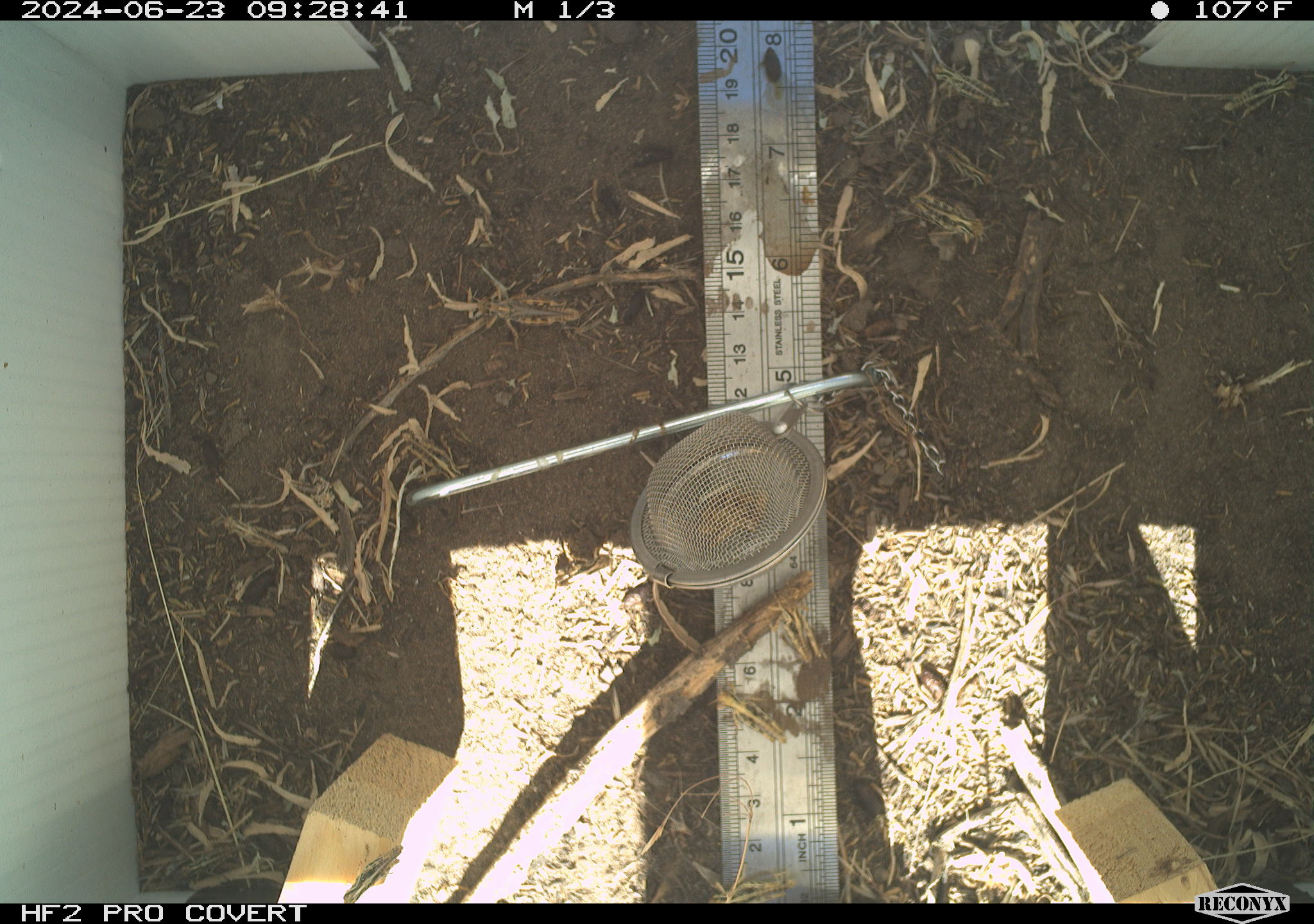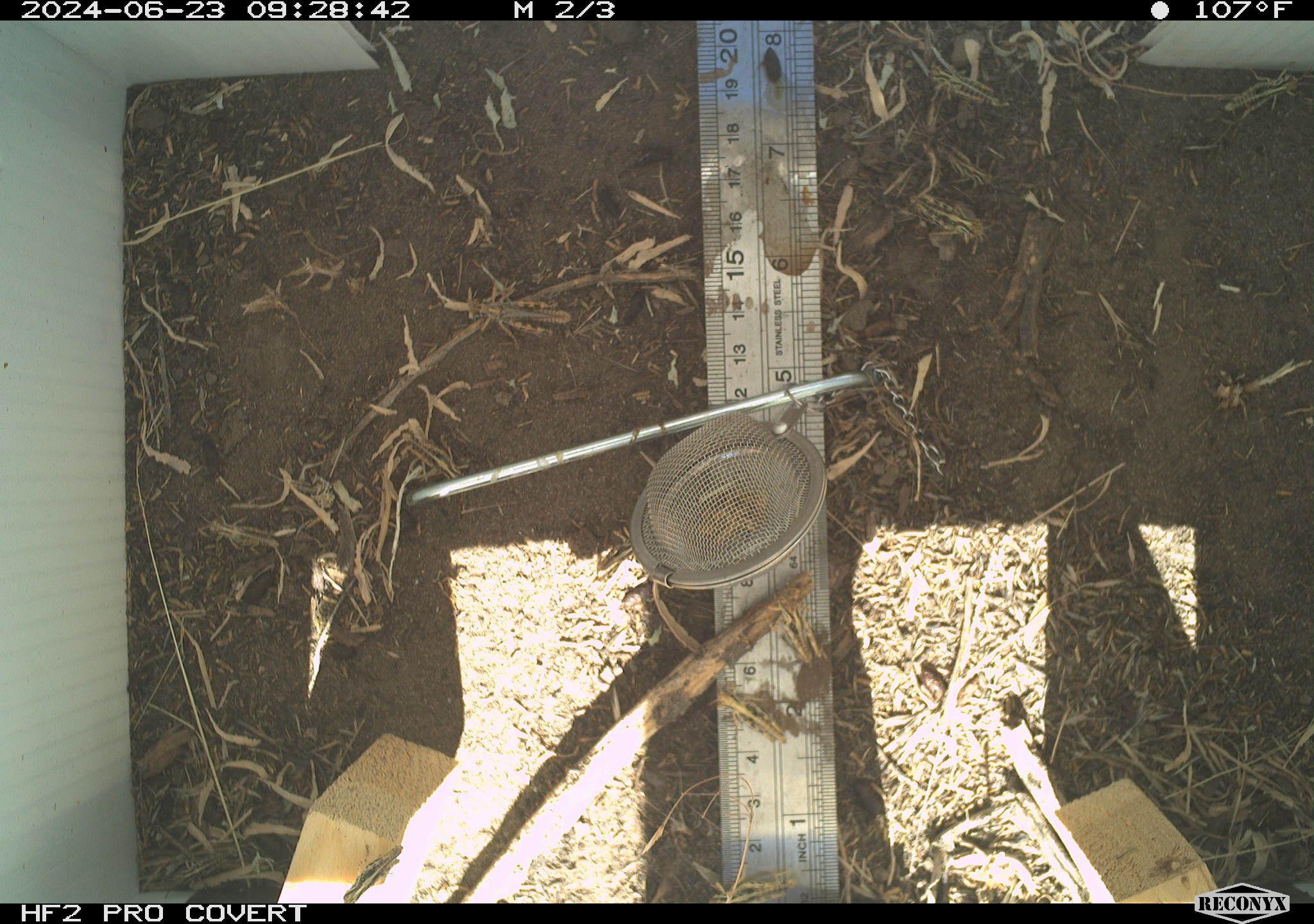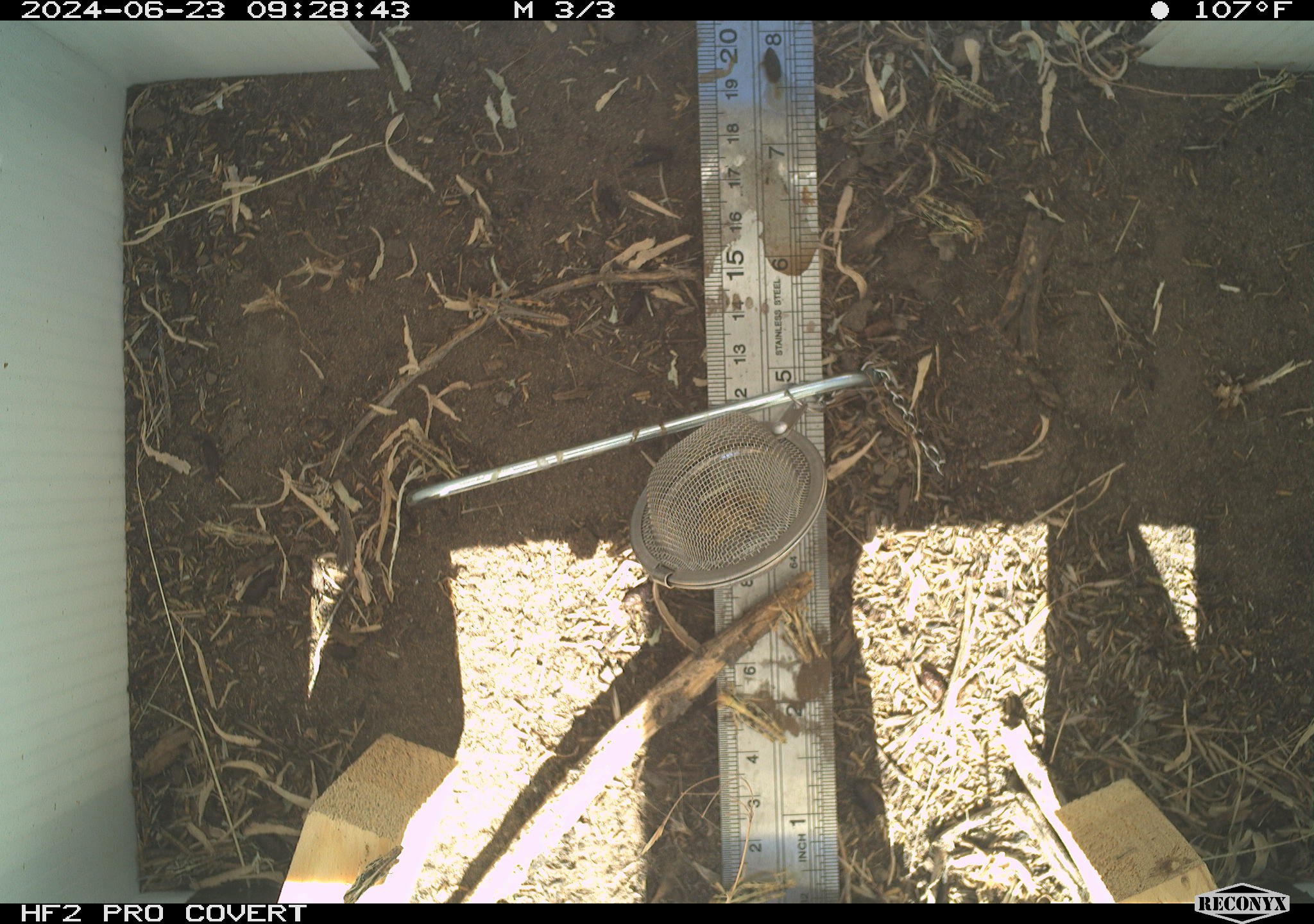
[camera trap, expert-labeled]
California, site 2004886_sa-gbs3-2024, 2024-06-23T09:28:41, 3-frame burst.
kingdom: Animalia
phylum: Arthropoda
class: Insecta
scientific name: Insecta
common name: insect